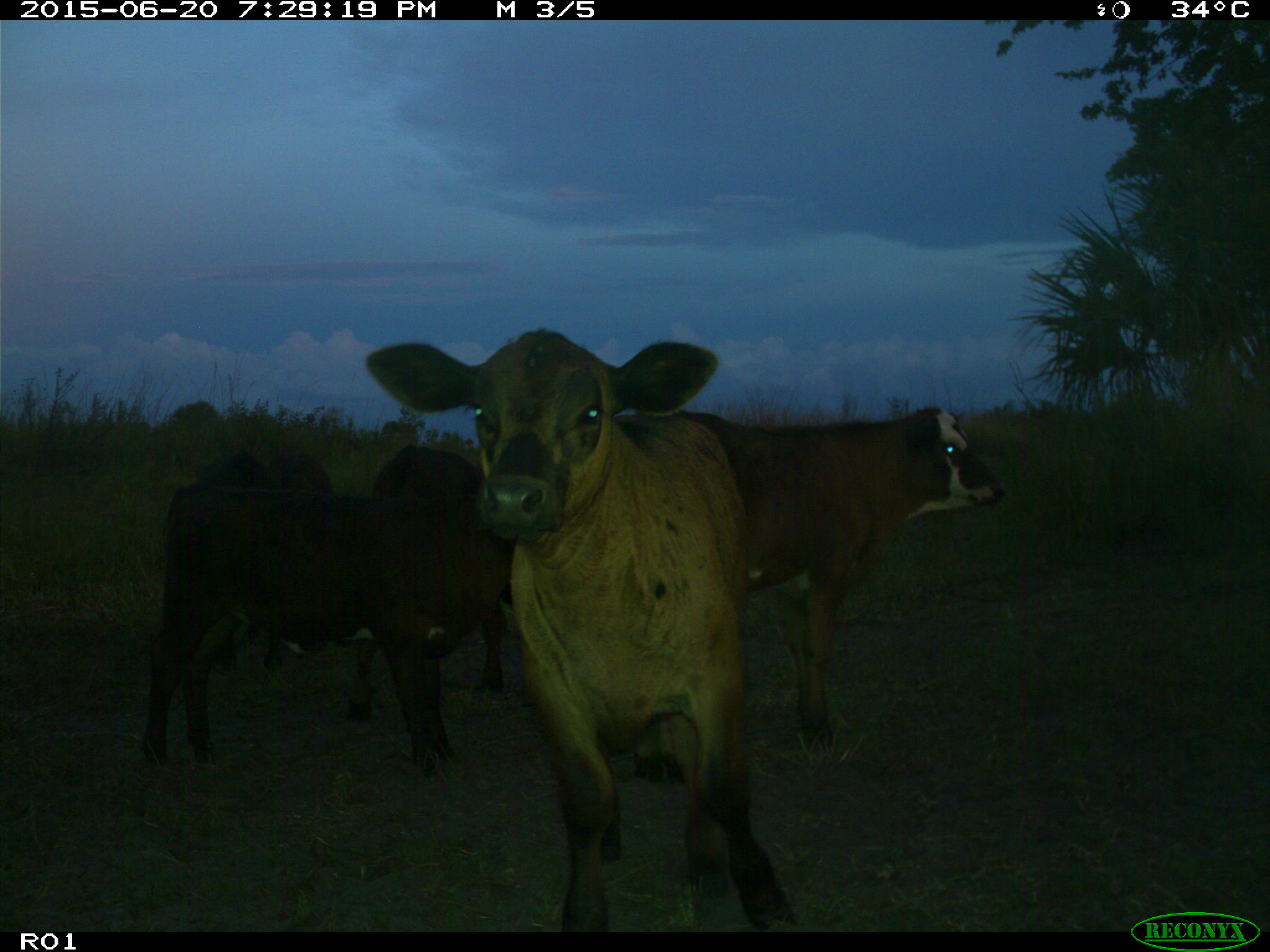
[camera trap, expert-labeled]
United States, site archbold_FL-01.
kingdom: Animalia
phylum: Chordata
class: Mammalia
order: Artiodactyla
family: Bovidae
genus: Bos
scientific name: Bos taurus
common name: domestic cow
Bos taurus (domestic cow).